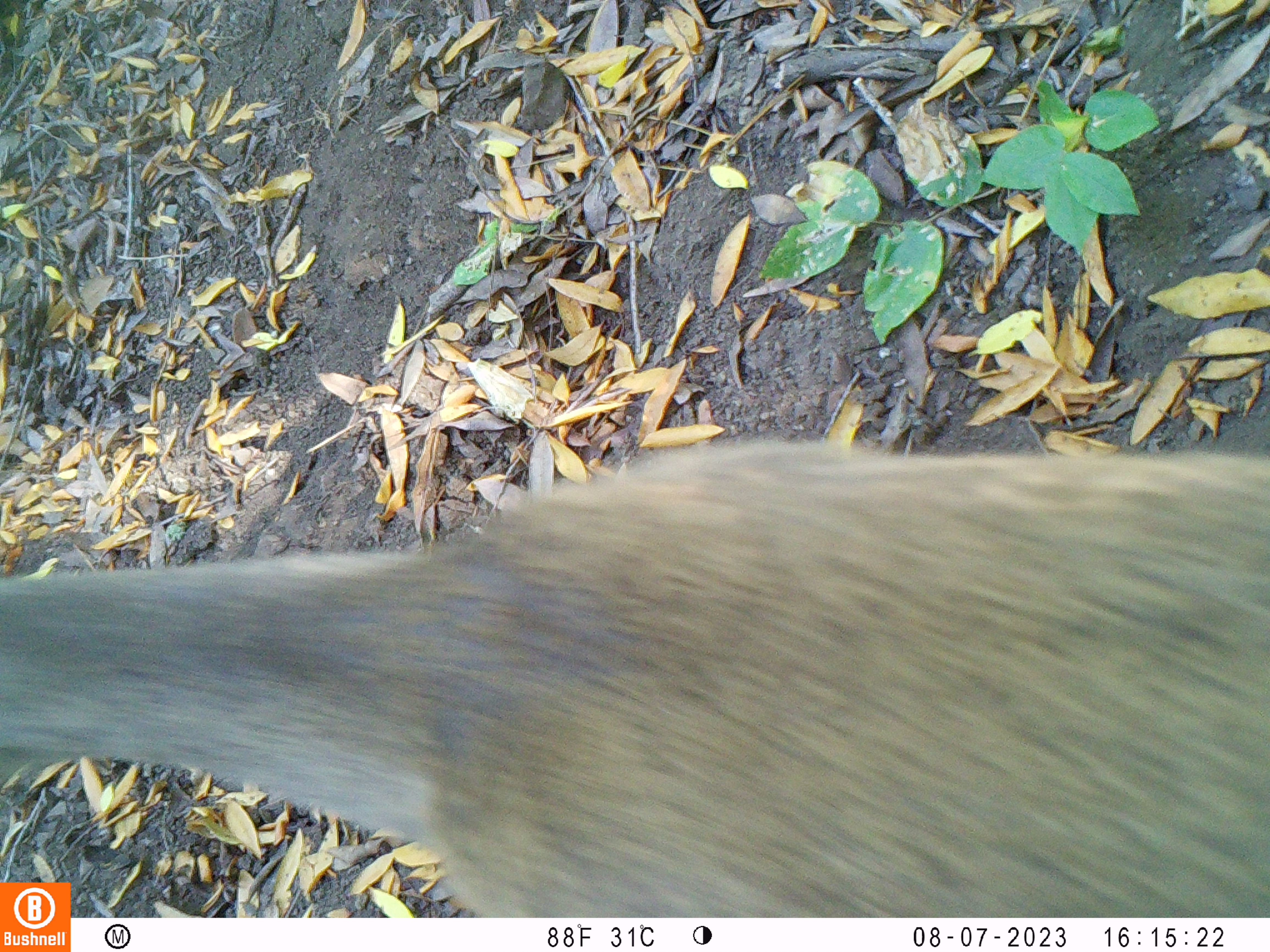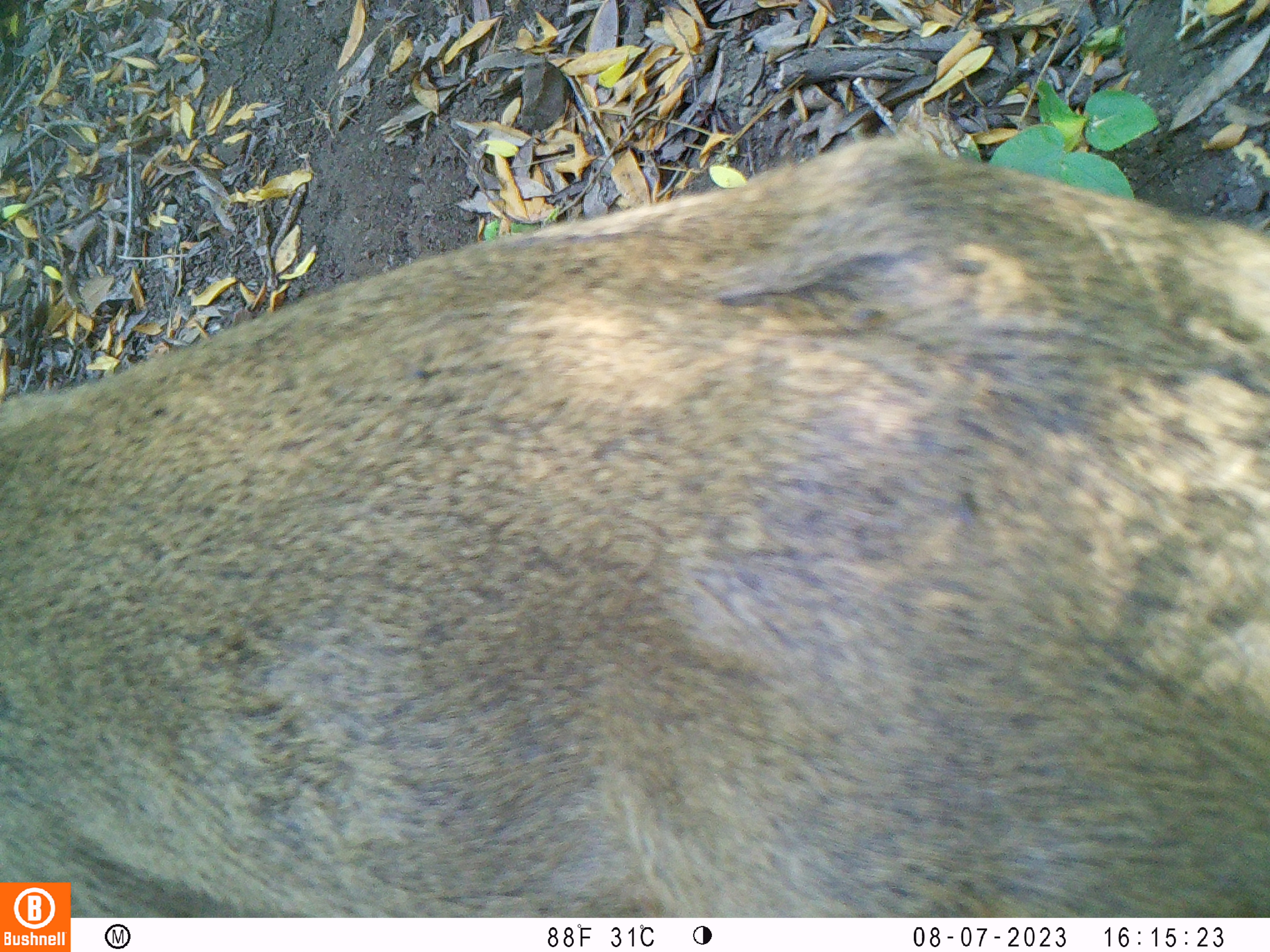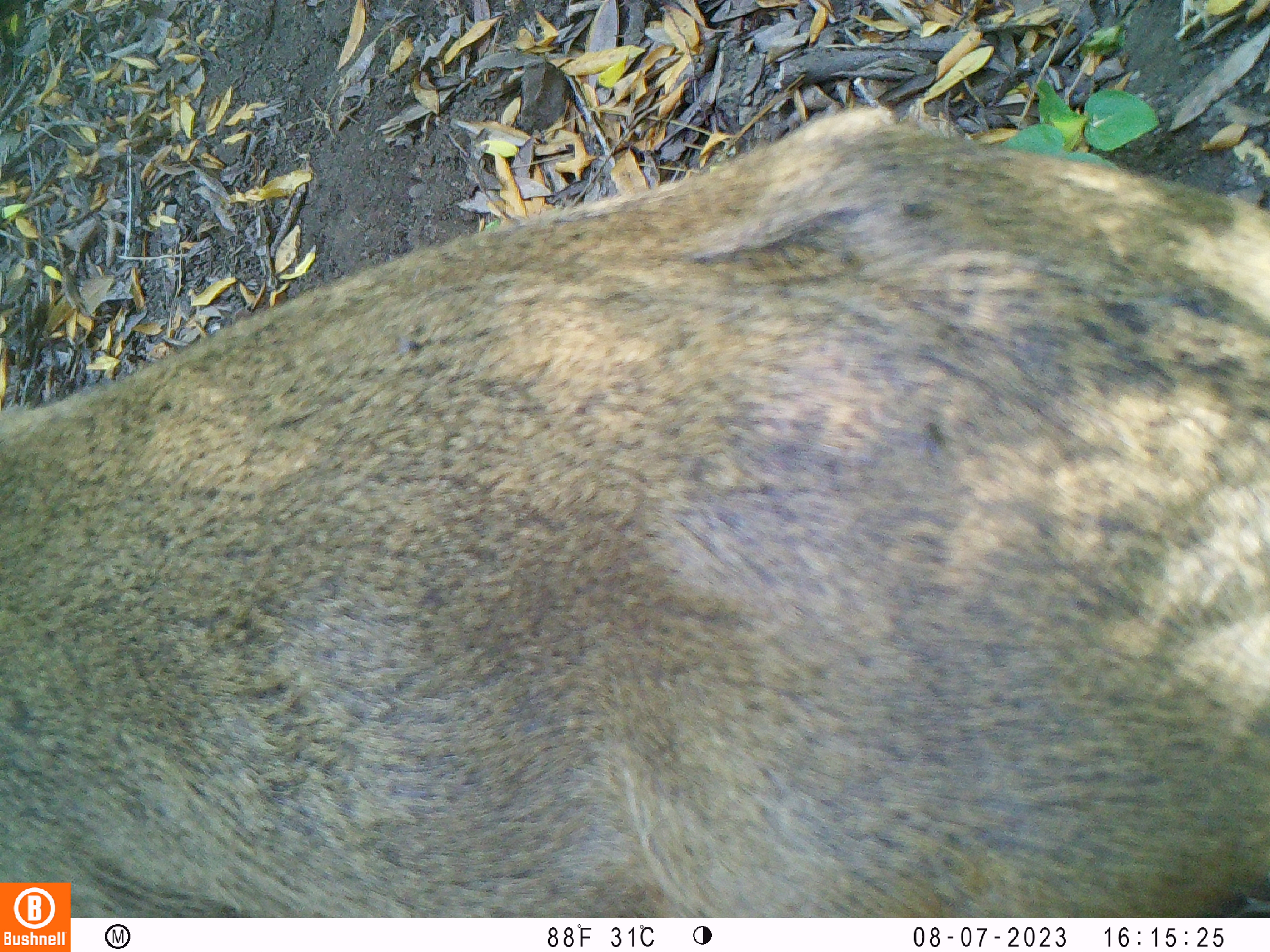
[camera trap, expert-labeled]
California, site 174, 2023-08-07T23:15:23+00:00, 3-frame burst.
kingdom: Animalia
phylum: Chordata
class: Mammalia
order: Artiodactyla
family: Cervidae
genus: Odocoileus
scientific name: Odocoileus hemionus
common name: mule deer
Mule deer (Odocoileus hemionus).